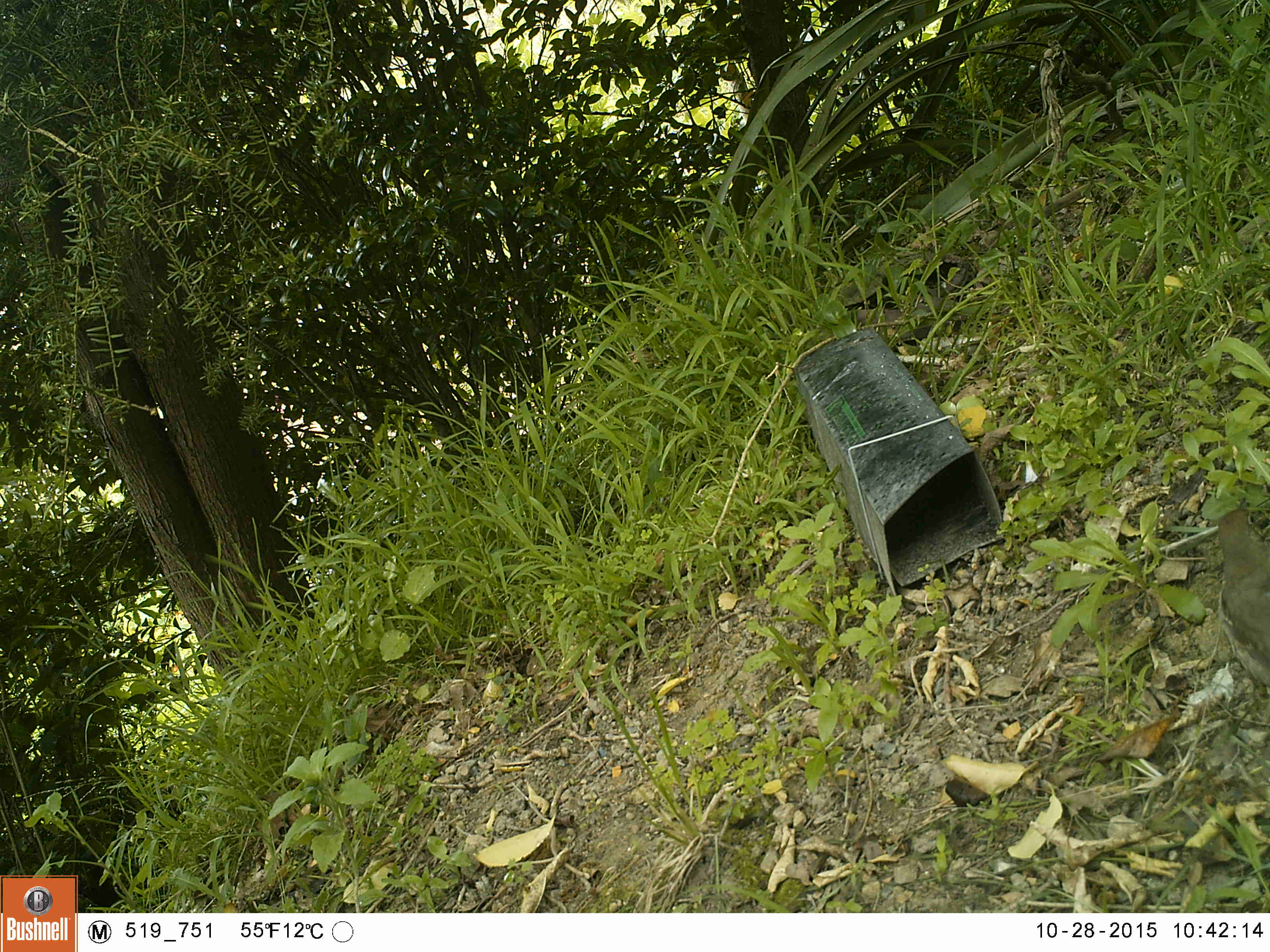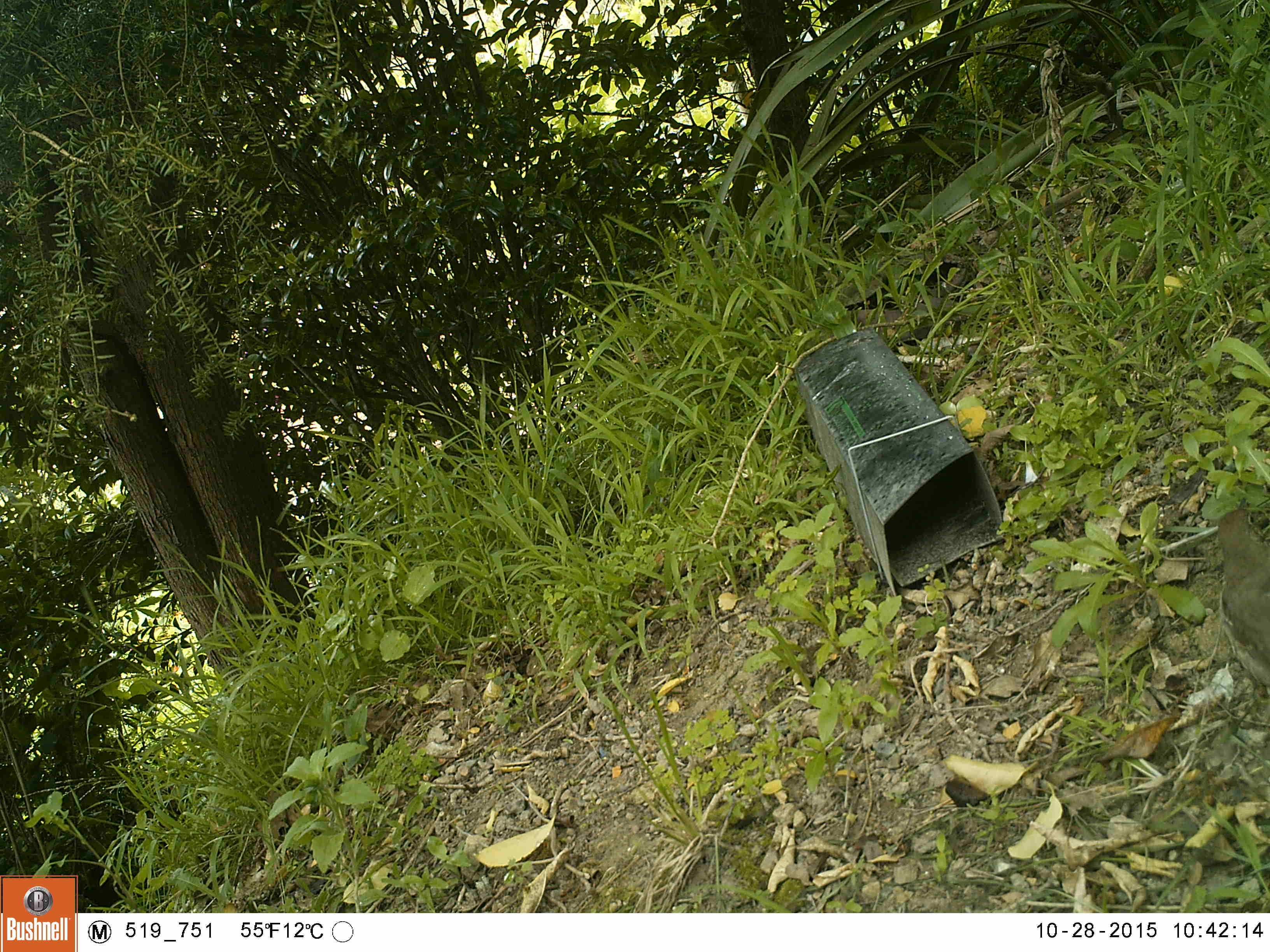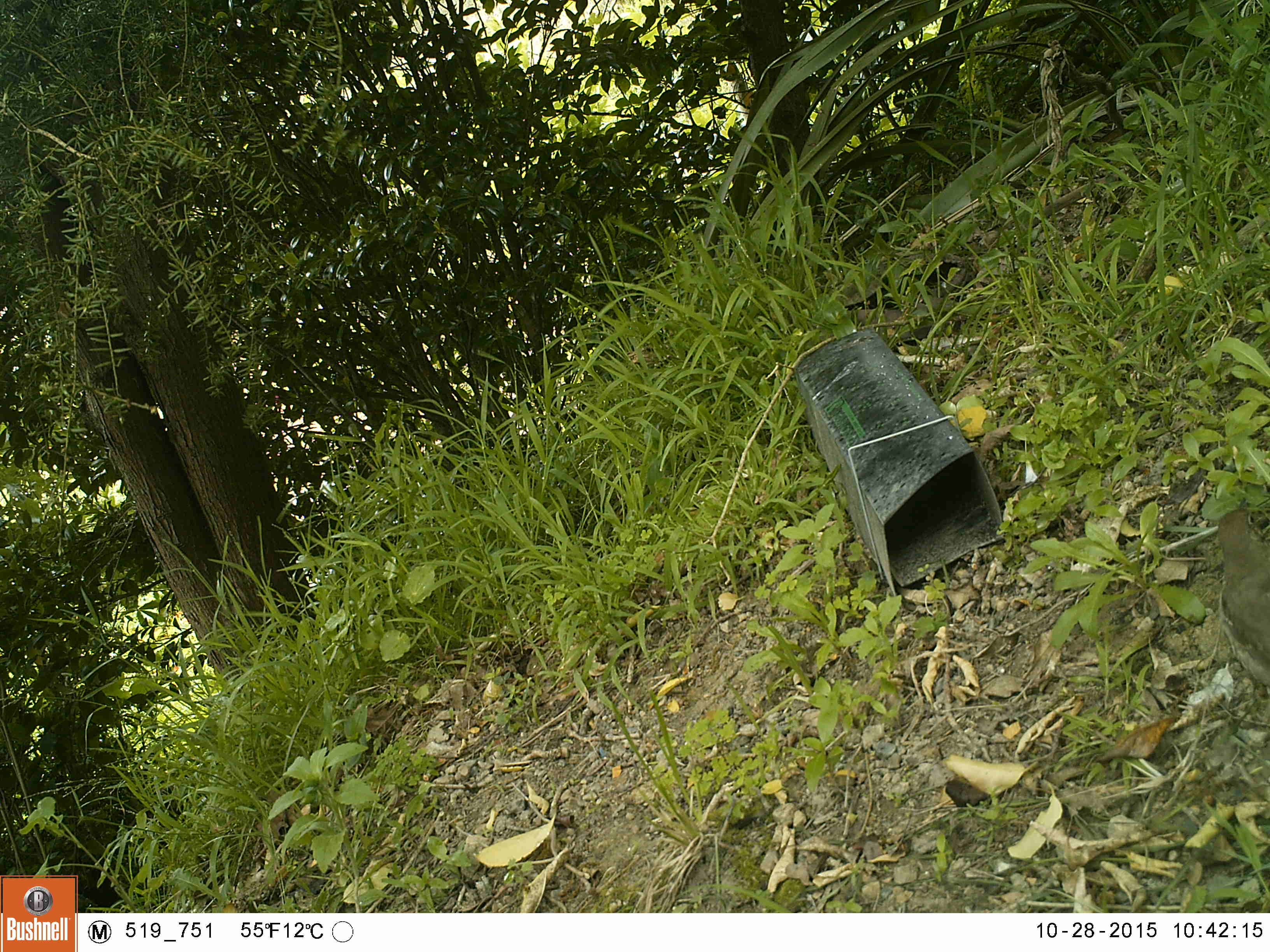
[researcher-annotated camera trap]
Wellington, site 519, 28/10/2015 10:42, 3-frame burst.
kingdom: Animalia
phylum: Chordata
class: Aves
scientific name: Aves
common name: bird